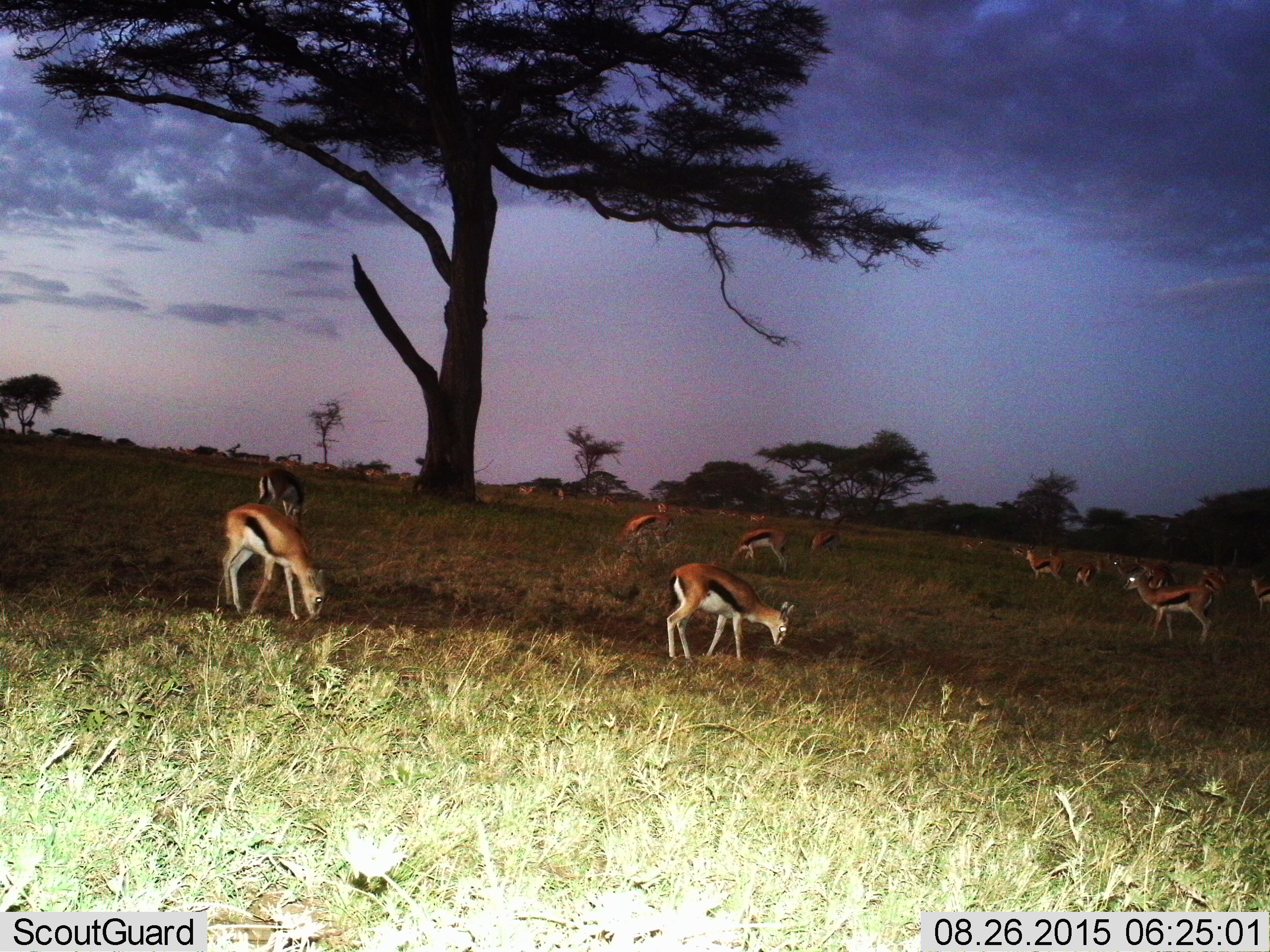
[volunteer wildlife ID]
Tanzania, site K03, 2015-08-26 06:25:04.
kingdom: Animalia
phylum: Chordata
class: Mammalia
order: Artiodactyla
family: Bovidae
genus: Eudorcas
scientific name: Eudorcas thomsonii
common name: thomson's gazelle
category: gazellethomsons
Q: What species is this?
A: Gazellethomsons (thomson's gazelle) (Eudorcas thomsonii).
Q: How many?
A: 11-50.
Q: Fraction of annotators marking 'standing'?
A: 70%.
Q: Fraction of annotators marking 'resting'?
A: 10%.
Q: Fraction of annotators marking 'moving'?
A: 50%.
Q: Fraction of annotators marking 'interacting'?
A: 20%.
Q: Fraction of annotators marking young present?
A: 30%.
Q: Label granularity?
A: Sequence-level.